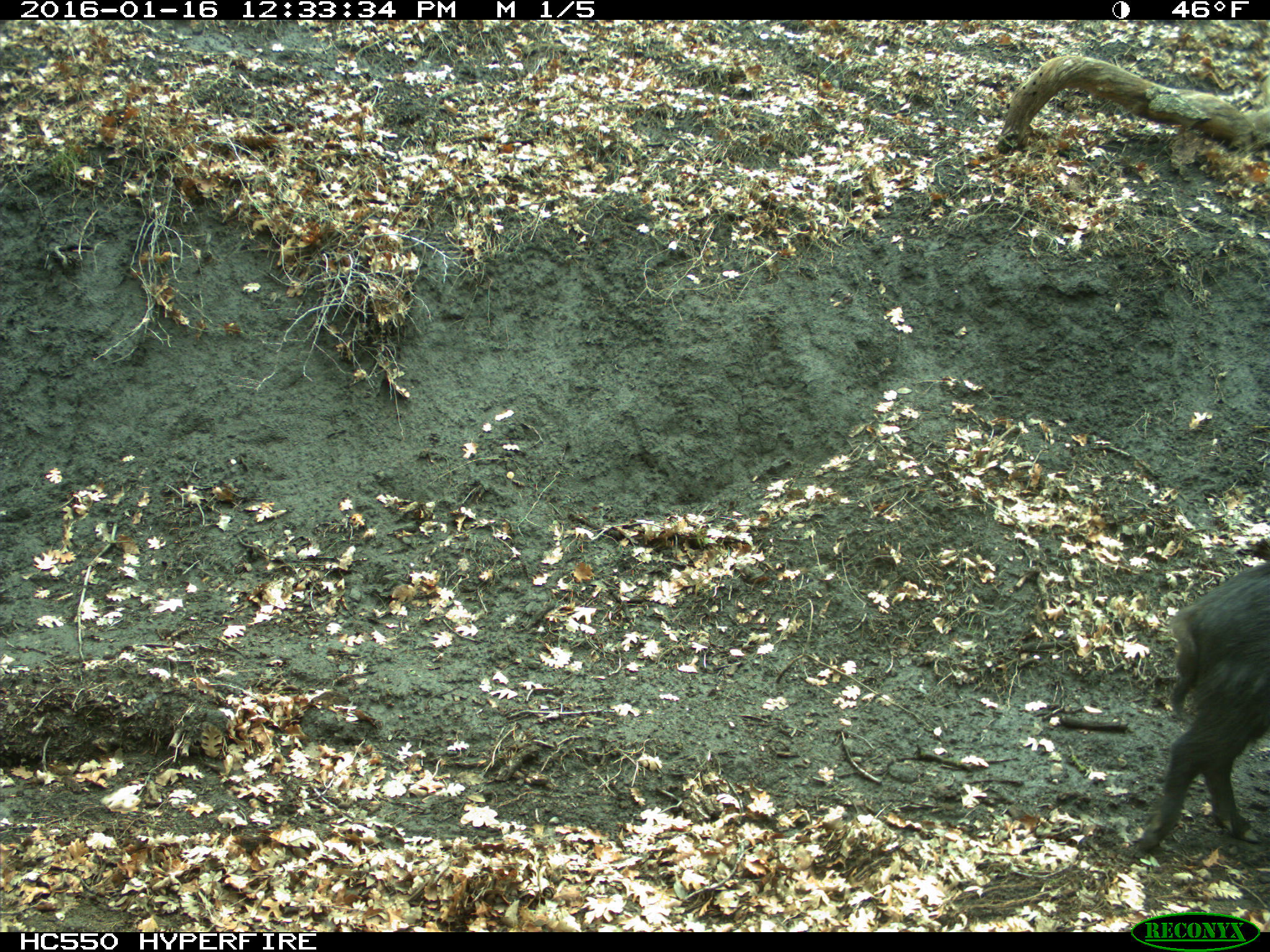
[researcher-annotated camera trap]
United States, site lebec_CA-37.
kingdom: Animalia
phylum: Chordata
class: Mammalia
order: Artiodactyla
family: Suidae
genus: Sus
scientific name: Sus scrofa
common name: wild boar